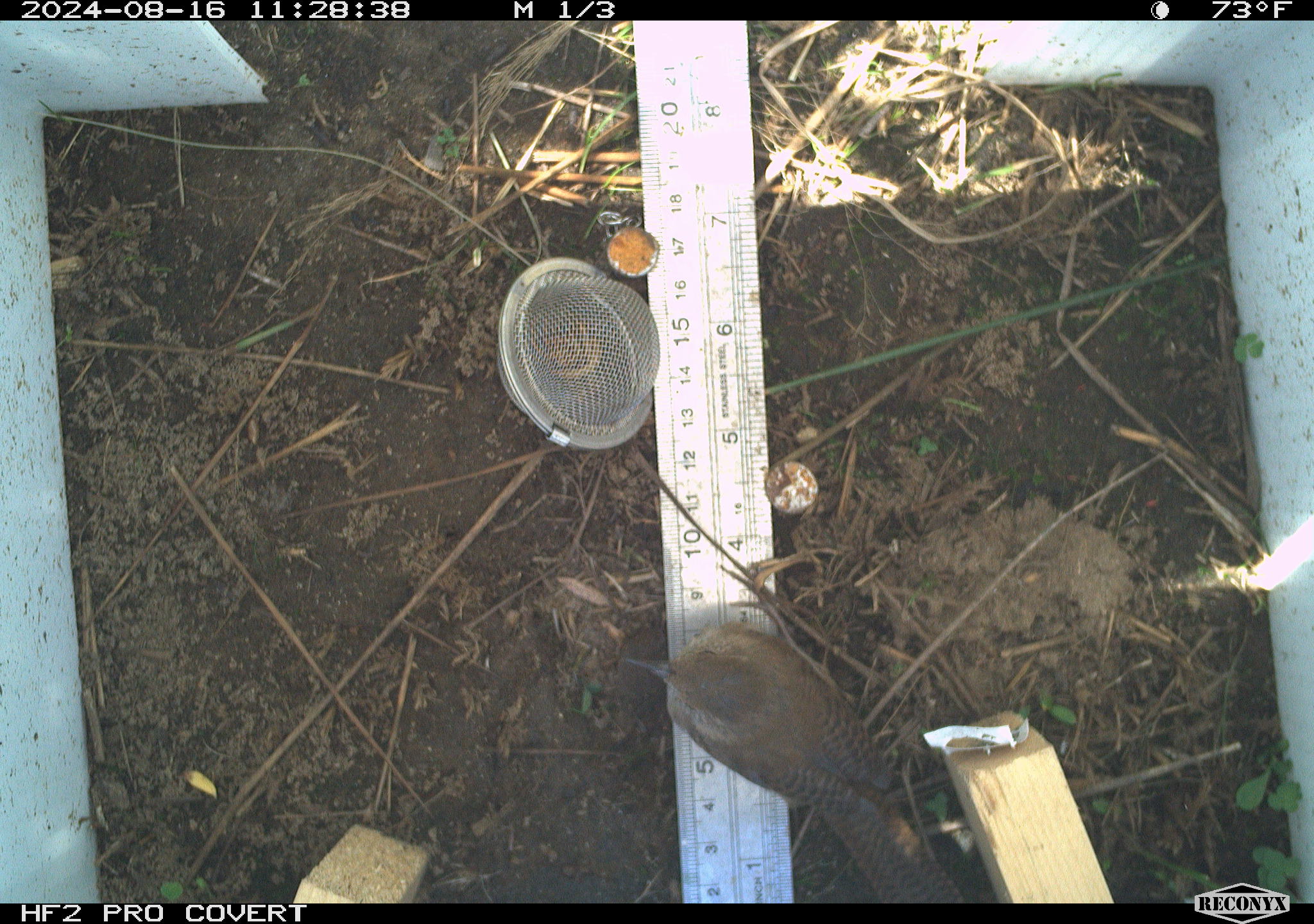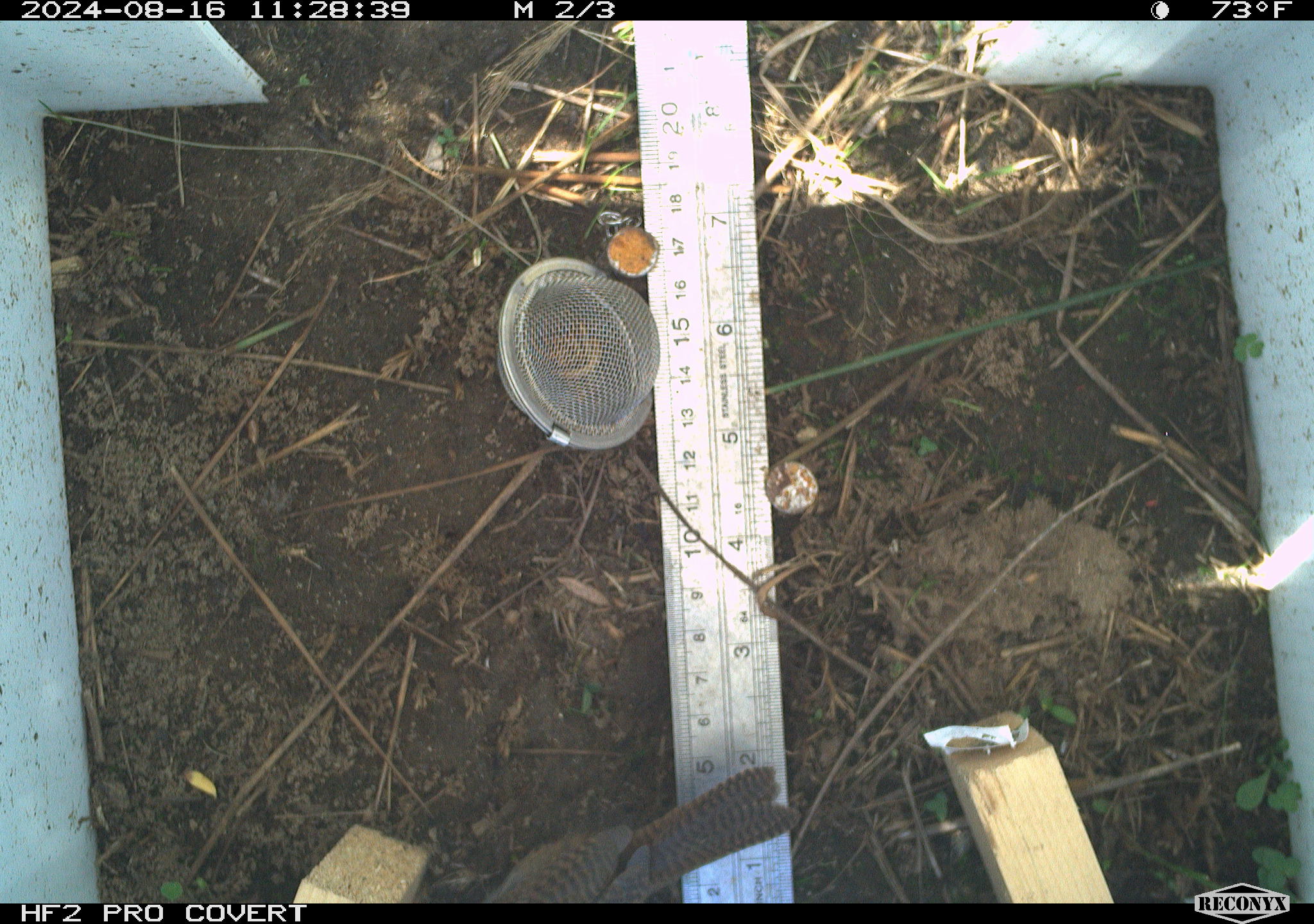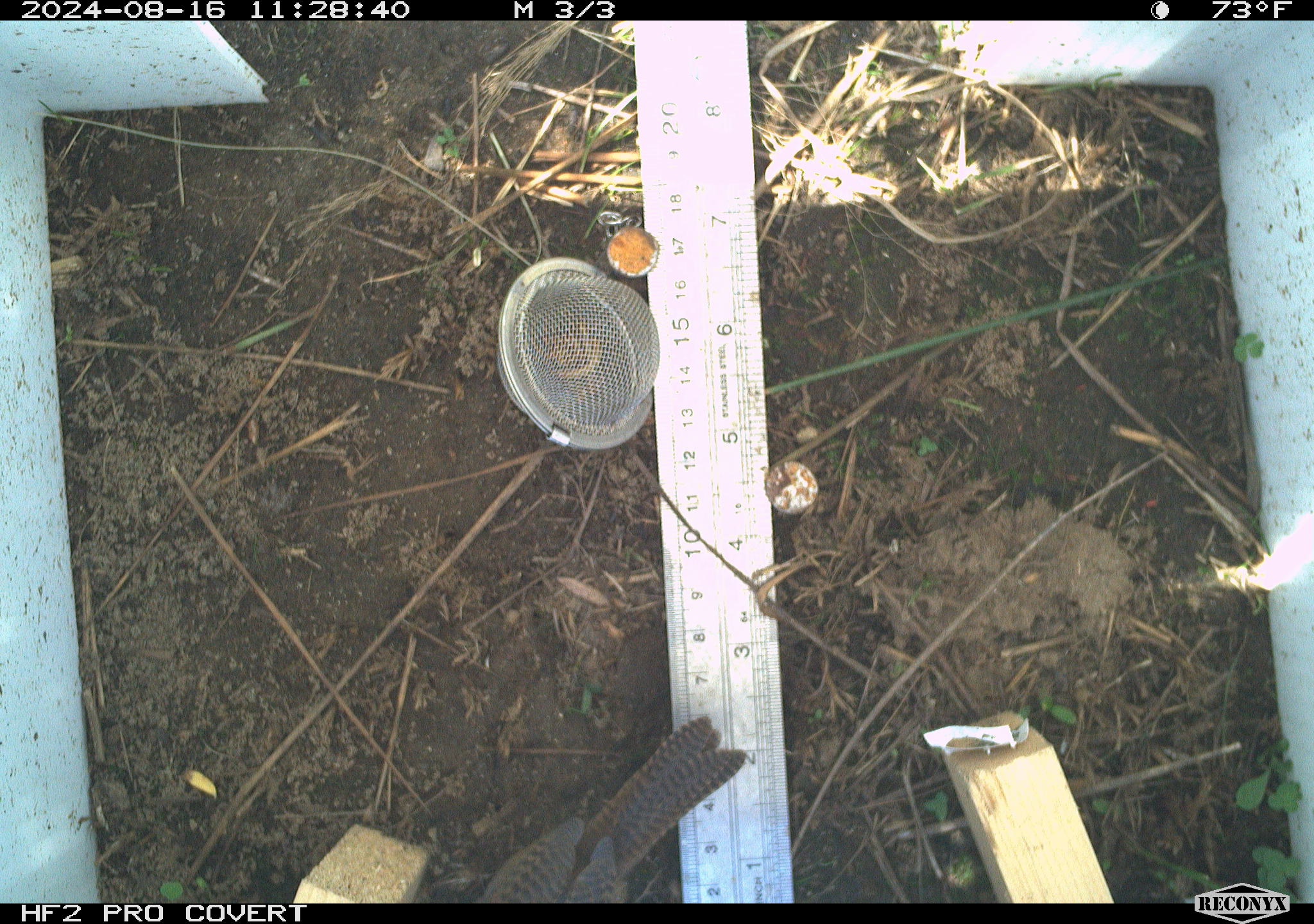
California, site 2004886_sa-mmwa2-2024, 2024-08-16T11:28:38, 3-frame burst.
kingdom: Animalia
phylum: Chordata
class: Aves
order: Passeriformes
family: Troglodytidae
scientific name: Troglodytidae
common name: wren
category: troglodytidae family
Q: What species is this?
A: Troglodytidae family (wren) (Troglodytidae).